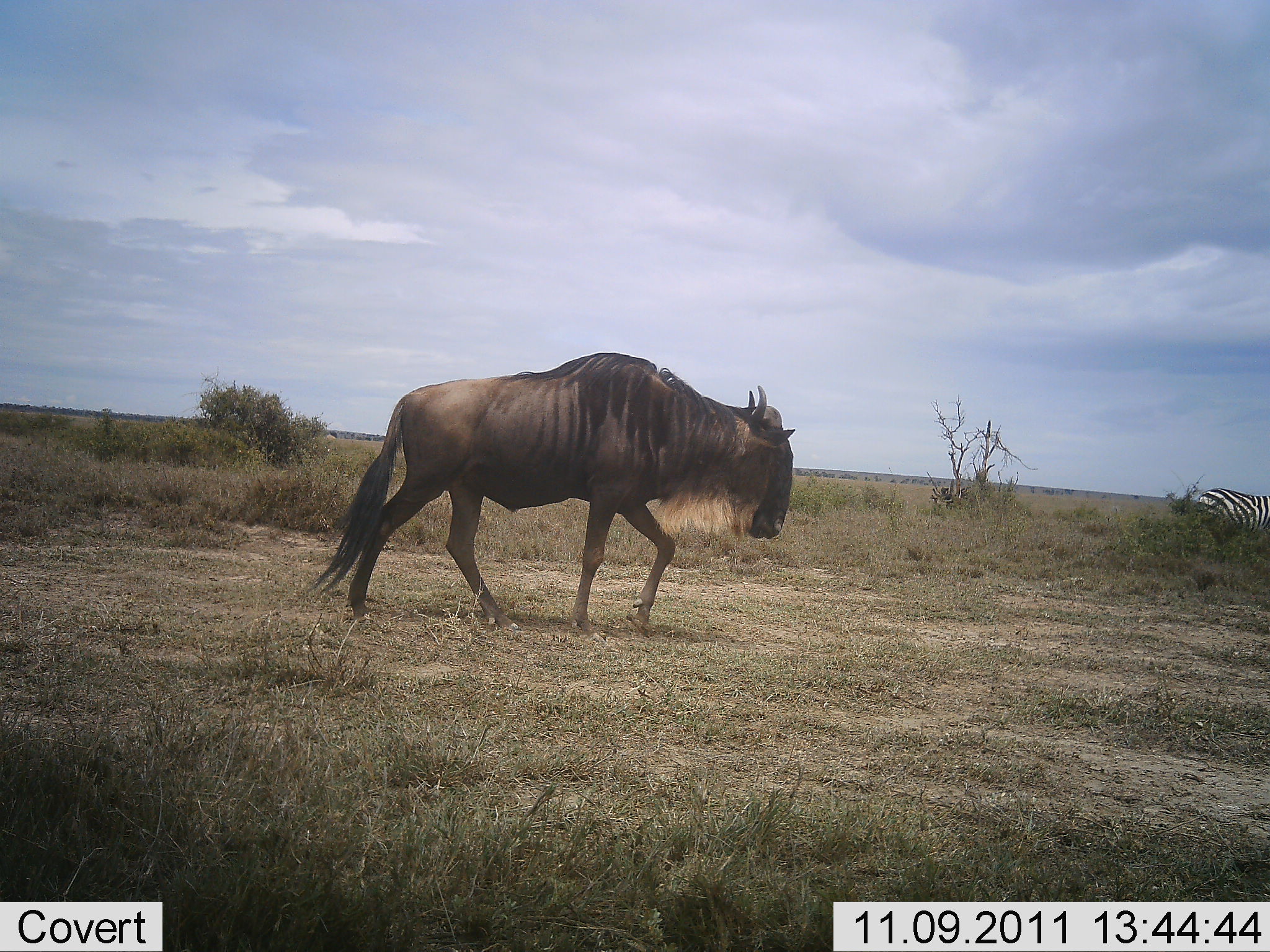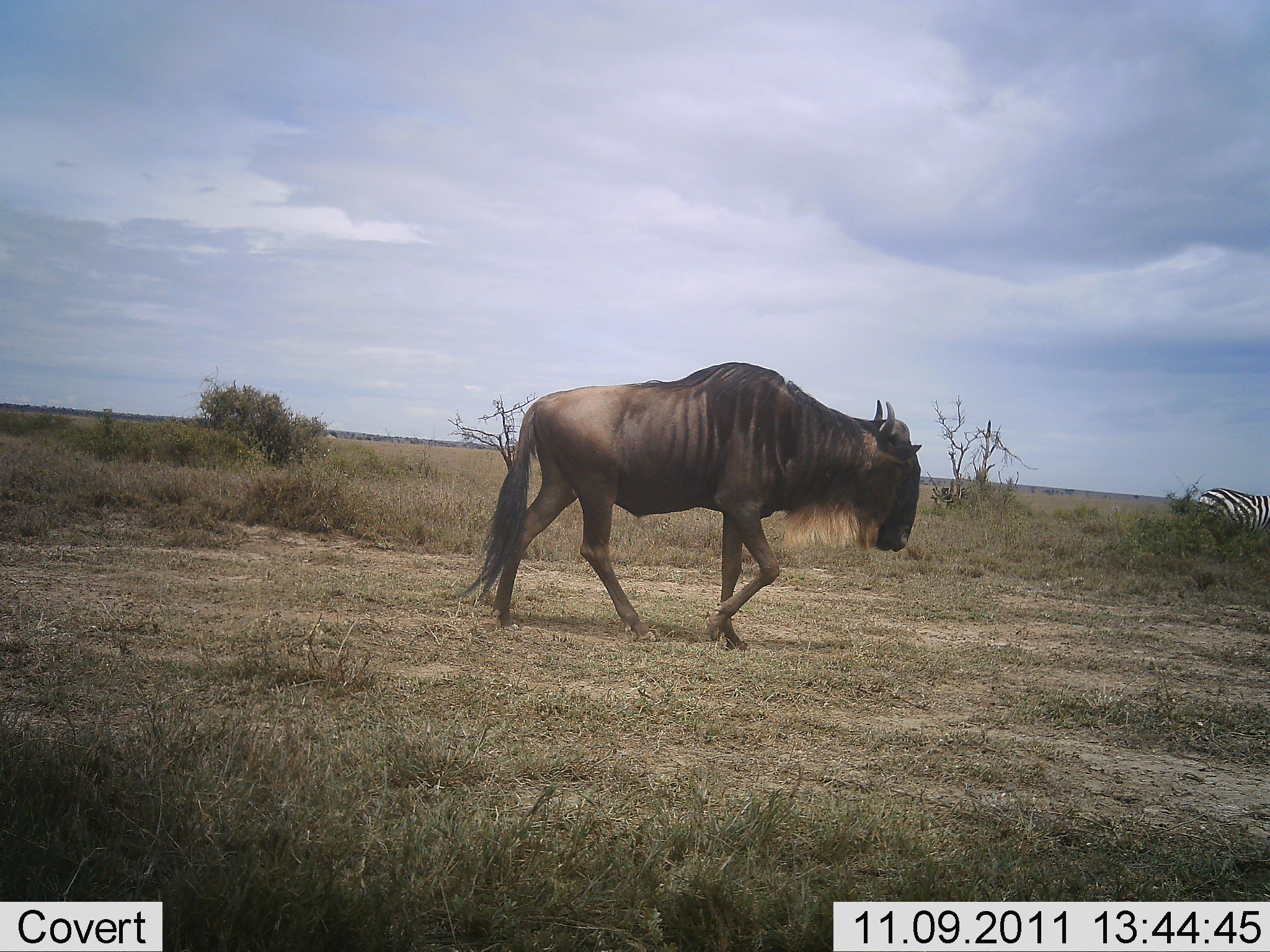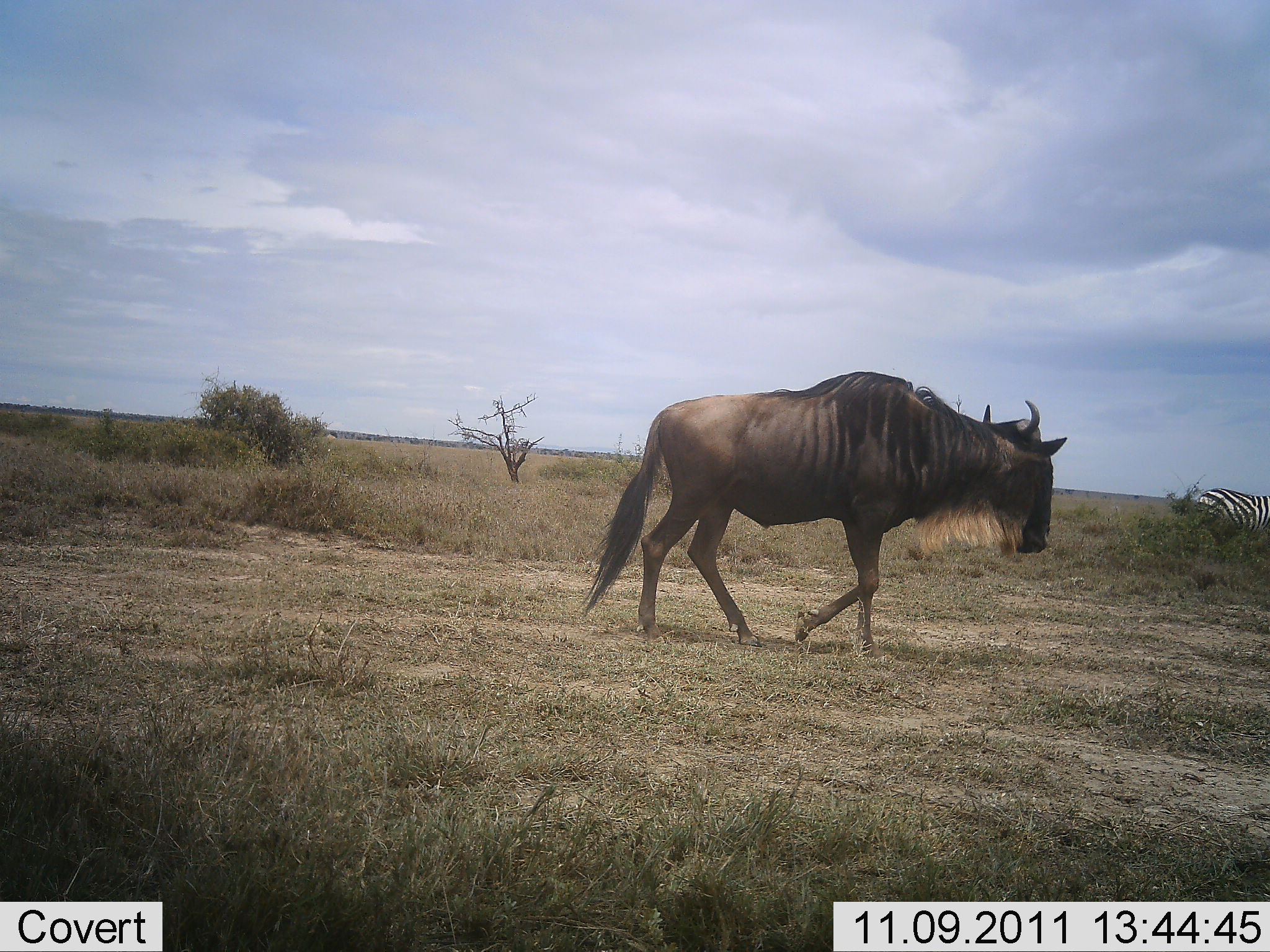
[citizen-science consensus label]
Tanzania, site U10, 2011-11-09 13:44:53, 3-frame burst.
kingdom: Animalia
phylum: Chordata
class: Mammalia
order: Artiodactyla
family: Bovidae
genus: Connochaetes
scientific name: Connochaetes taurinus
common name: blue wildebeest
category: wildebeest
Wildebeest (blue wildebeest) (Connochaetes taurinus), count 1. Behavior (volunteer vote fractions): standing 11%, resting 0%, moving 100%, interacting 0%. Young present (vote fraction): 0%. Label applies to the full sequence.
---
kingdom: Animalia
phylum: Chordata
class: Mammalia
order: Perissodactyla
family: Equidae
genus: Equus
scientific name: Equus quagga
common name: plains zebra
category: zebra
Zebra (plains zebra) (Equus quagga), count 1. Behavior (volunteer vote fractions): standing 82%, resting 0%, moving 18%, interacting 0%. Young present (vote fraction): 0%. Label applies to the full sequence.